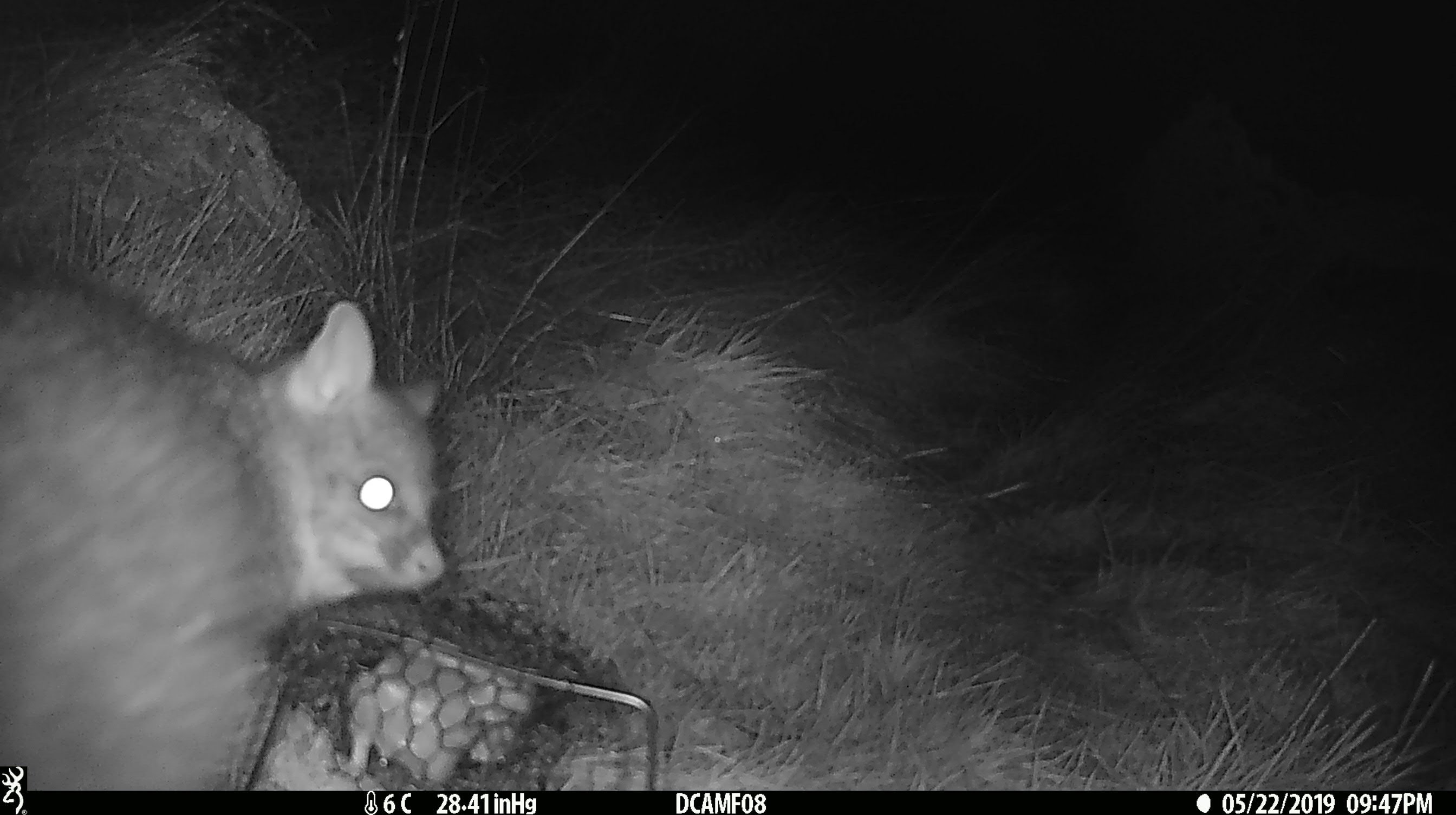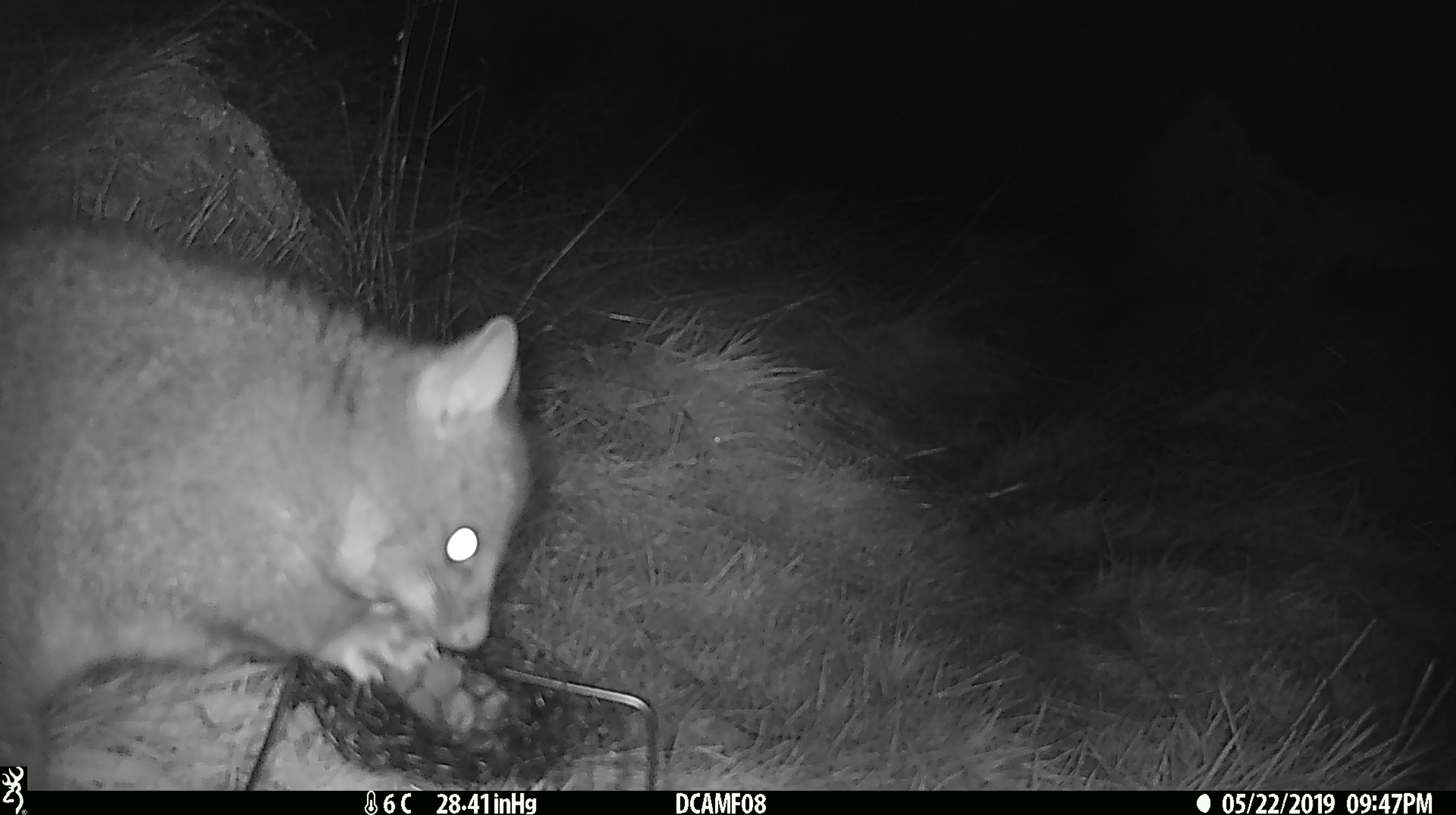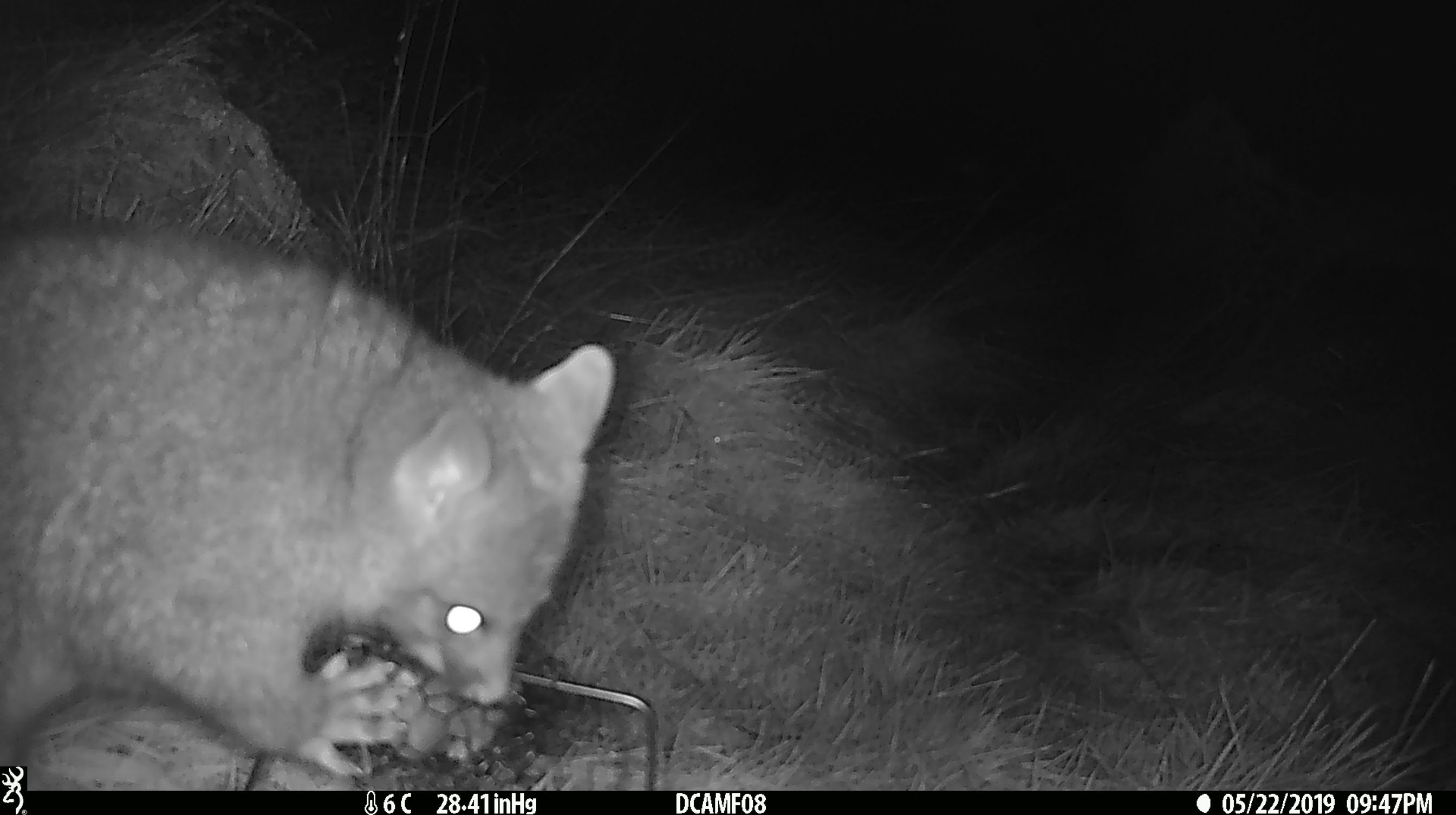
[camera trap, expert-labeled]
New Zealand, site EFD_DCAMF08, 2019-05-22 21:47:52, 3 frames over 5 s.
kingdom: Animalia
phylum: Chordata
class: Mammalia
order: Diprotodontia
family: Phalangeridae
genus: Trichosurus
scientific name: Trichosurus vulpecula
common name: common brushtail possum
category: possum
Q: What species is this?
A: Possum (common brushtail possum) (Trichosurus vulpecula).